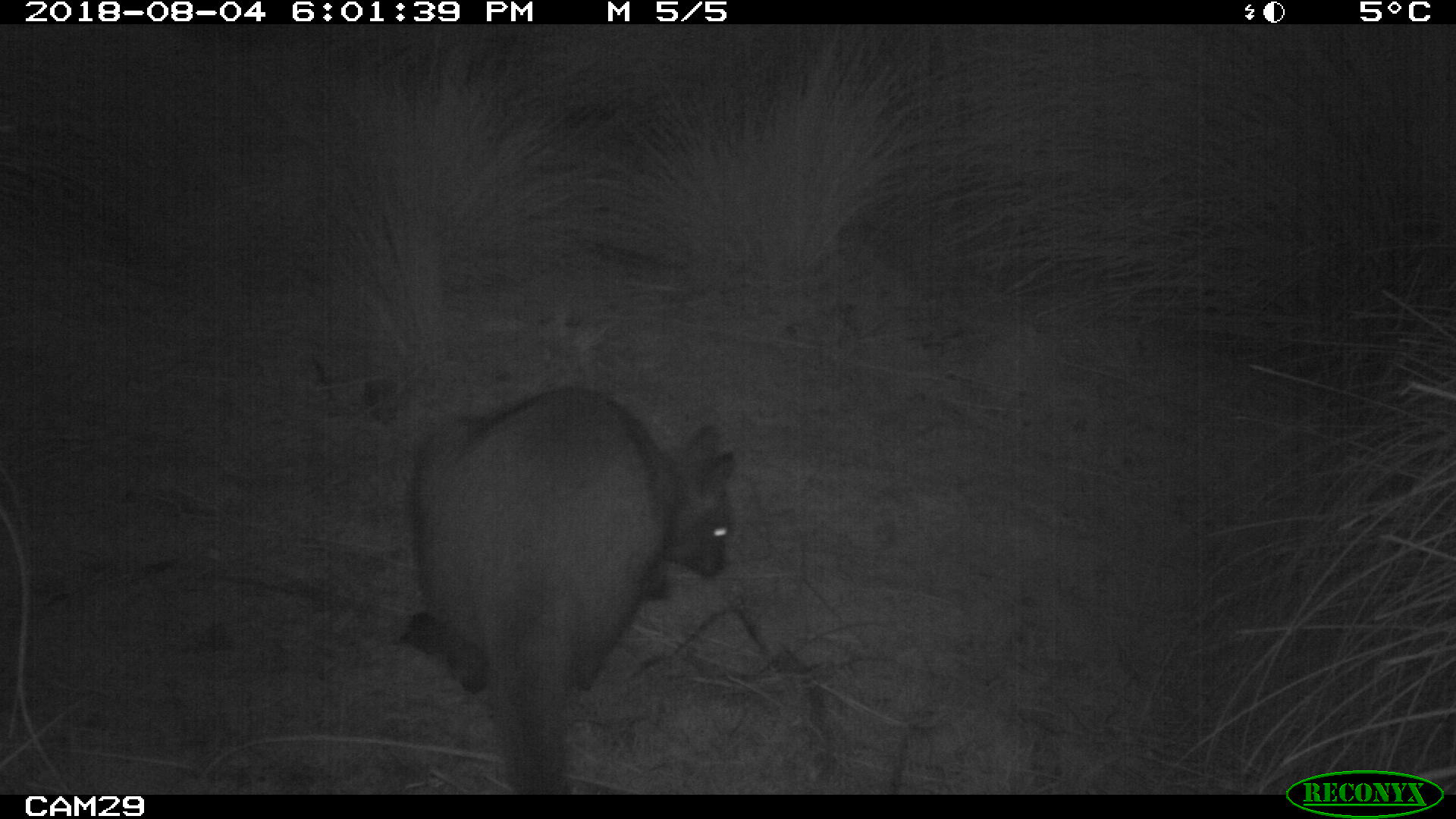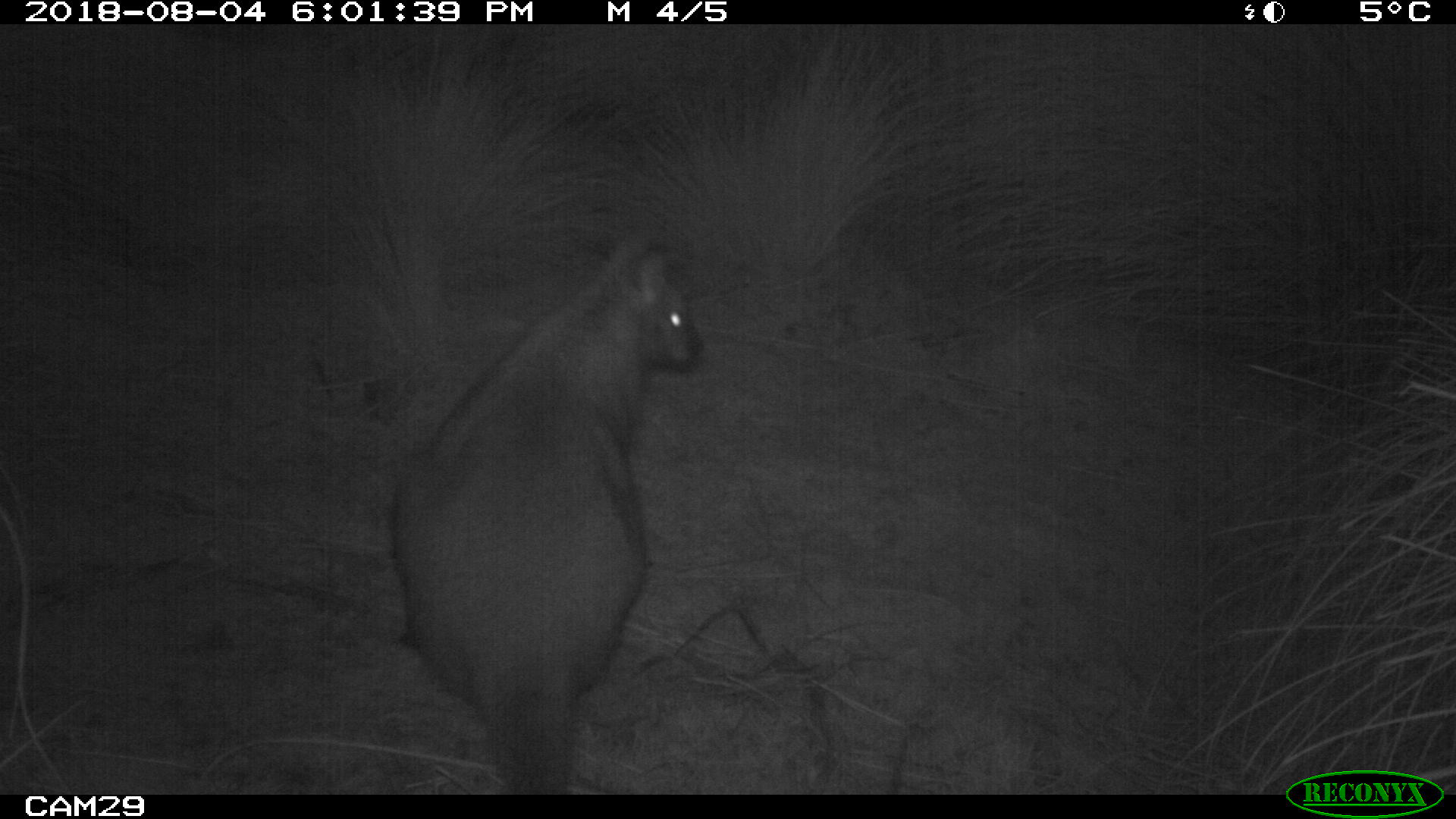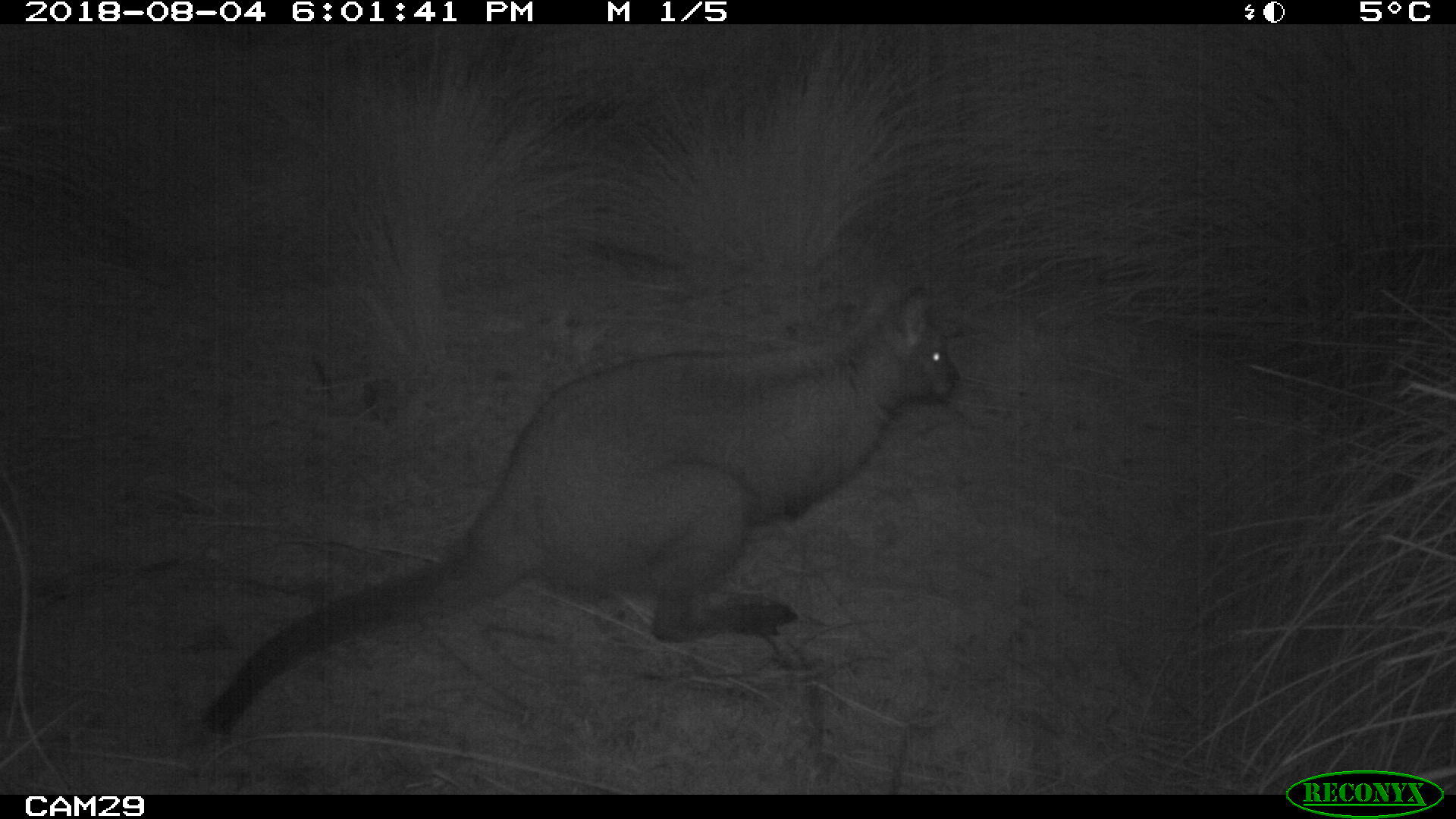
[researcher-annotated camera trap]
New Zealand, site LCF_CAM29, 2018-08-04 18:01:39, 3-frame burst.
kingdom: Animalia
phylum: Chordata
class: Mammalia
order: Diprotodontia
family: Macropodidae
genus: Notamacropus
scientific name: Notamacropus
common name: wallaby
Wallaby (Notamacropus).